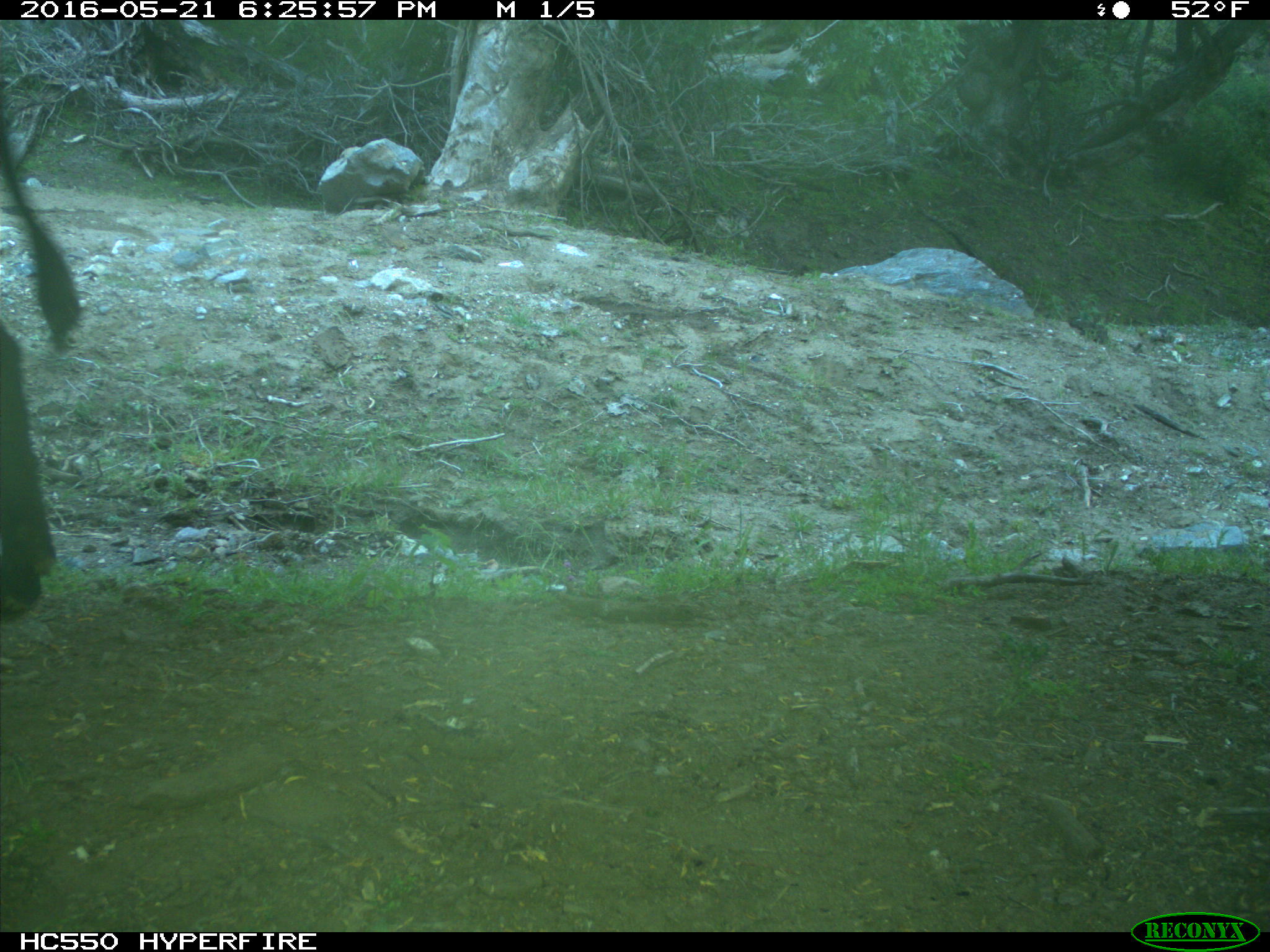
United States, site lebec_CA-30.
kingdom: Animalia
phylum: Chordata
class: Mammalia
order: Artiodactyla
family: Bovidae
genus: Bos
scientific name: Bos taurus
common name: domestic cow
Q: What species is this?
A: Bos taurus (domestic cow).